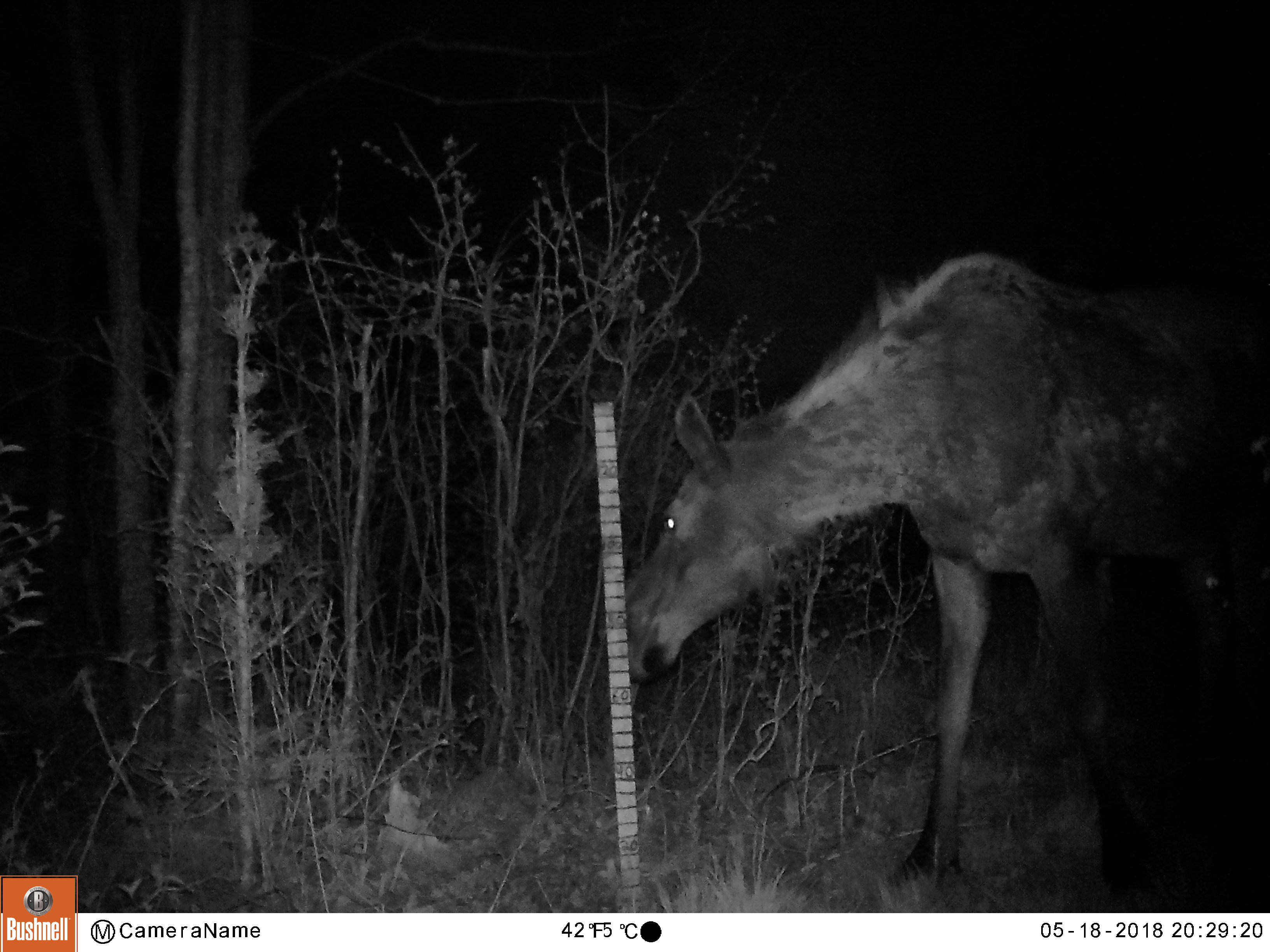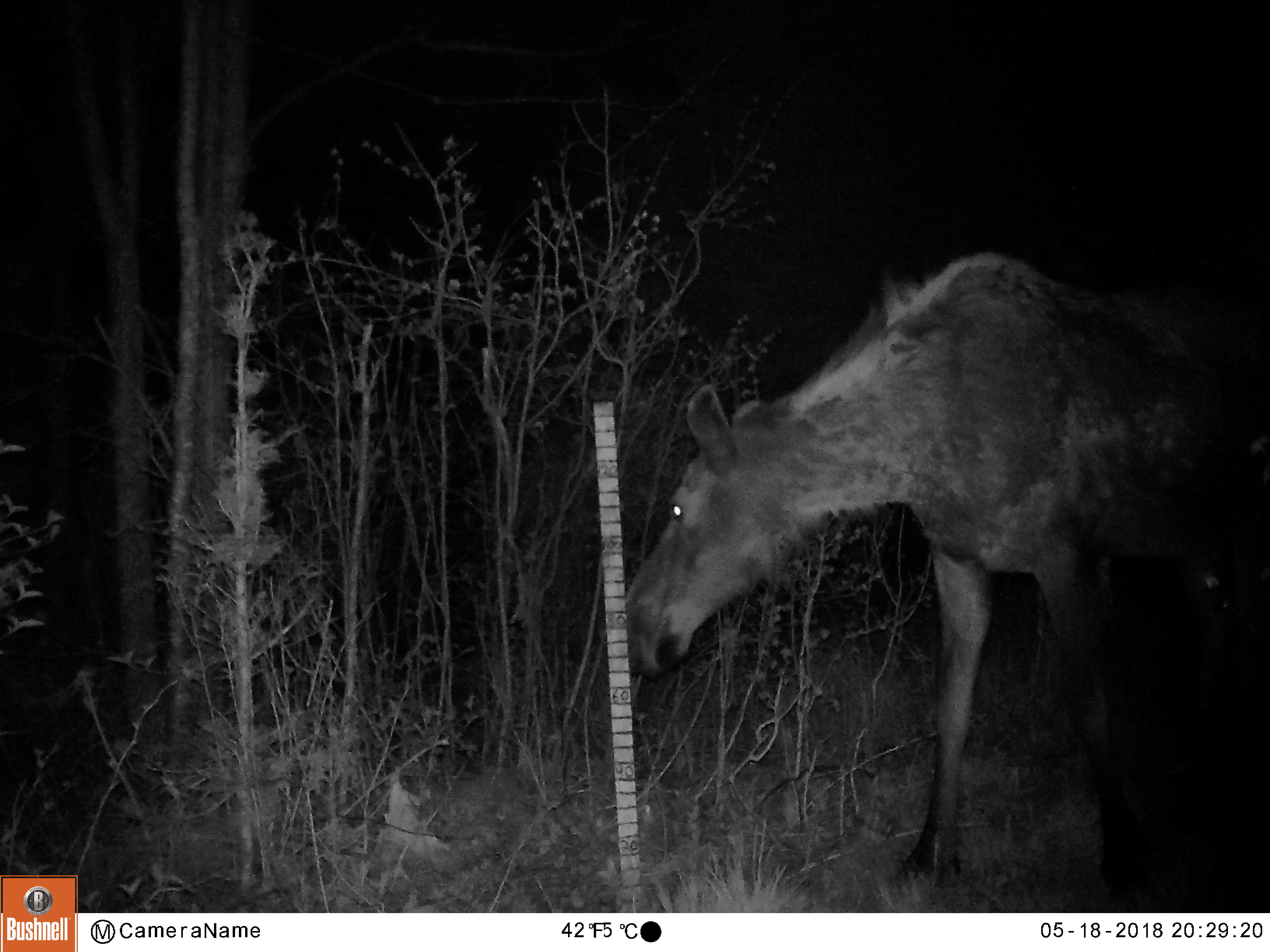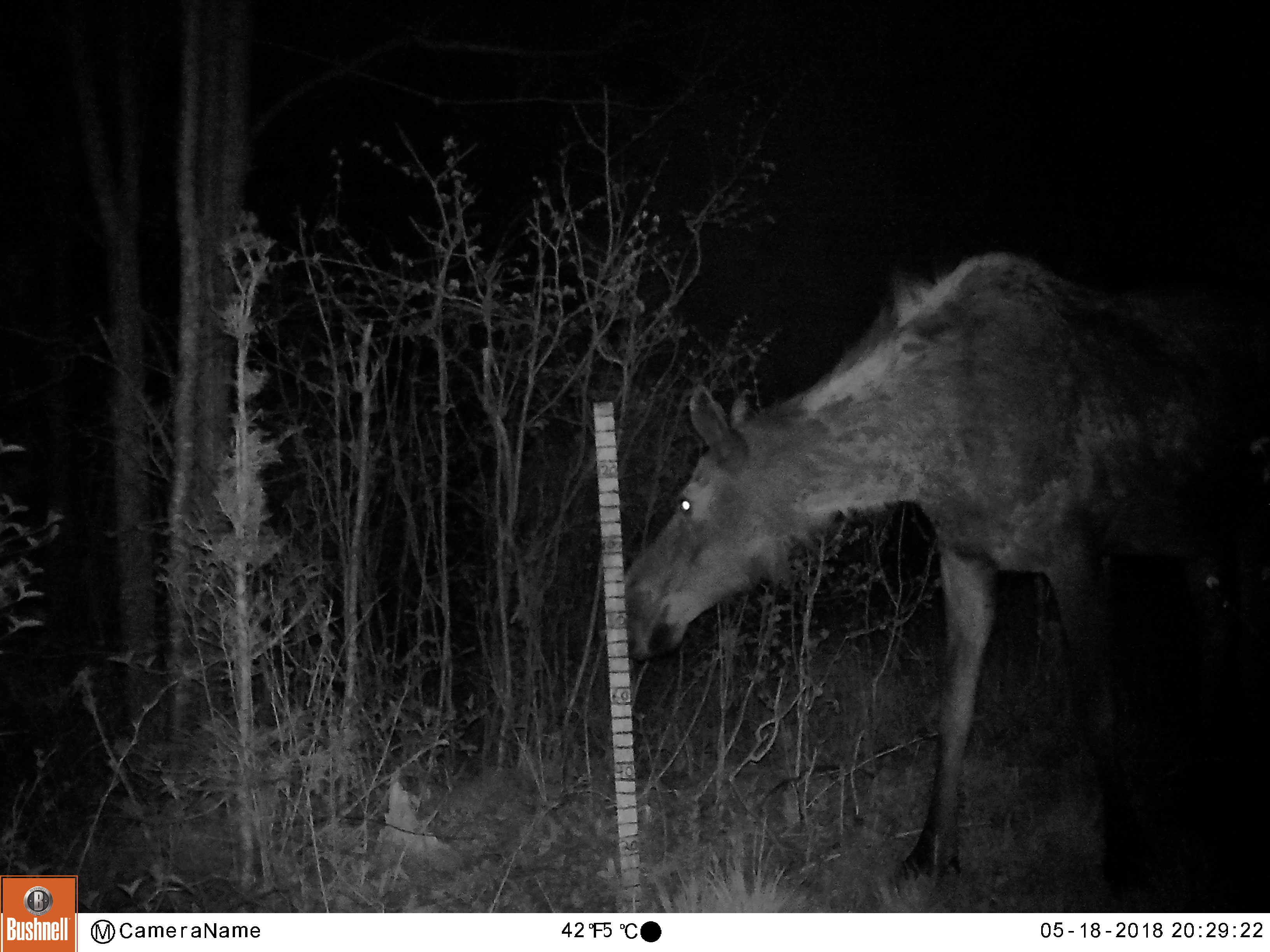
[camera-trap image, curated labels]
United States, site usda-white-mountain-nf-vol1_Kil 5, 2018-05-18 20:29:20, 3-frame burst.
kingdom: Animalia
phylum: Chordata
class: Mammalia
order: Artiodactyla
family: Cervidae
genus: Alces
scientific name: Alces alces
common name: moose